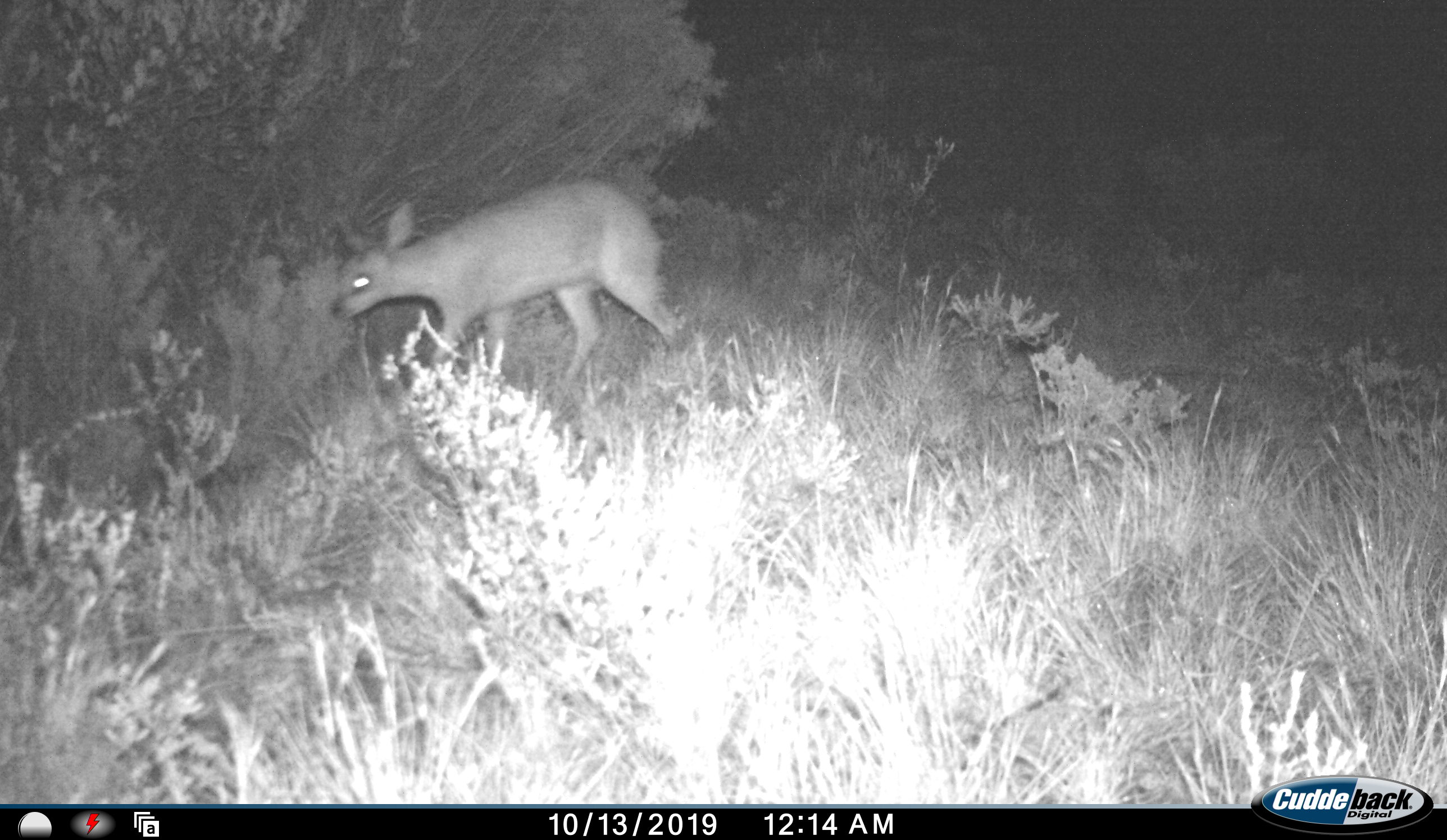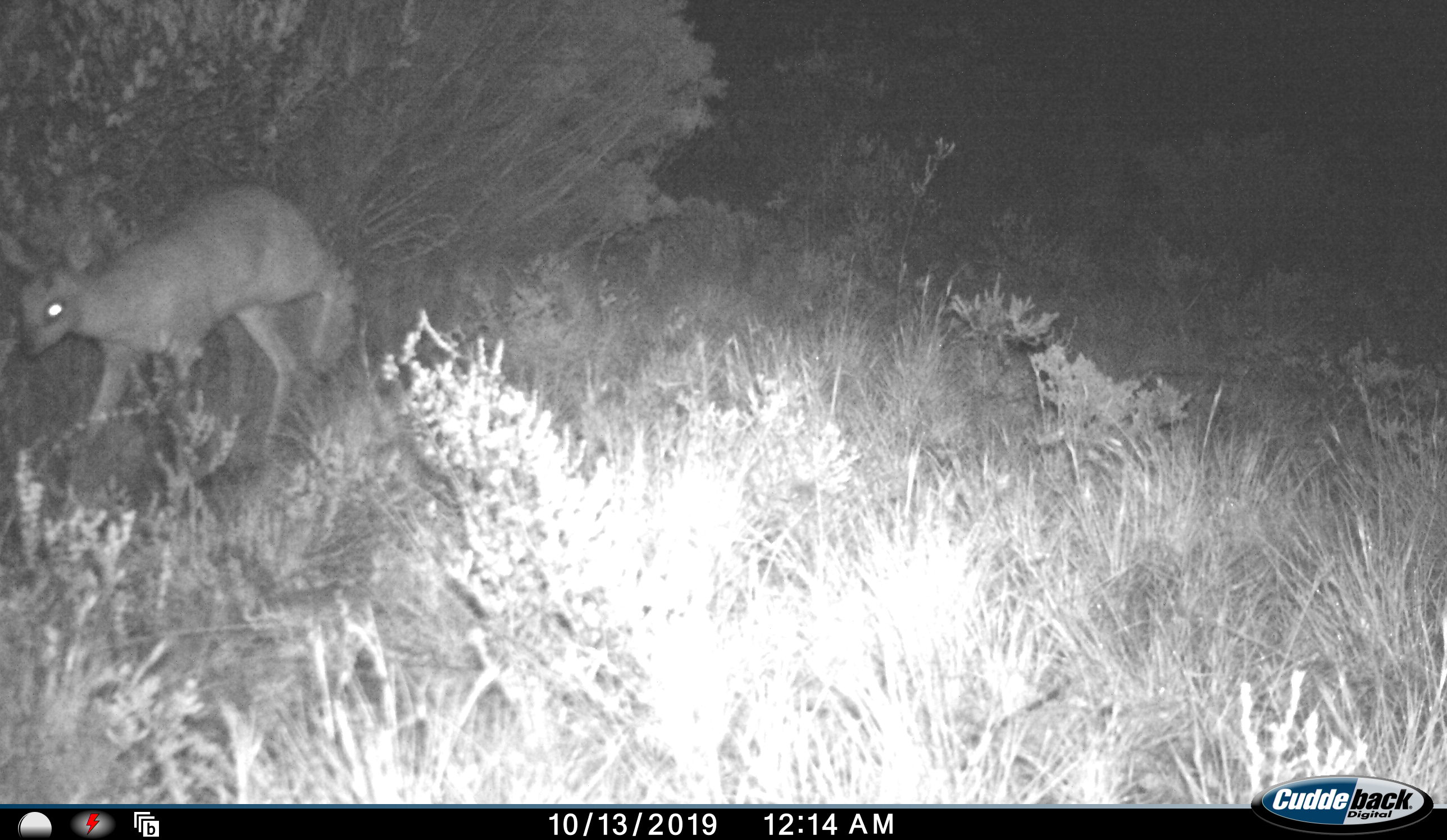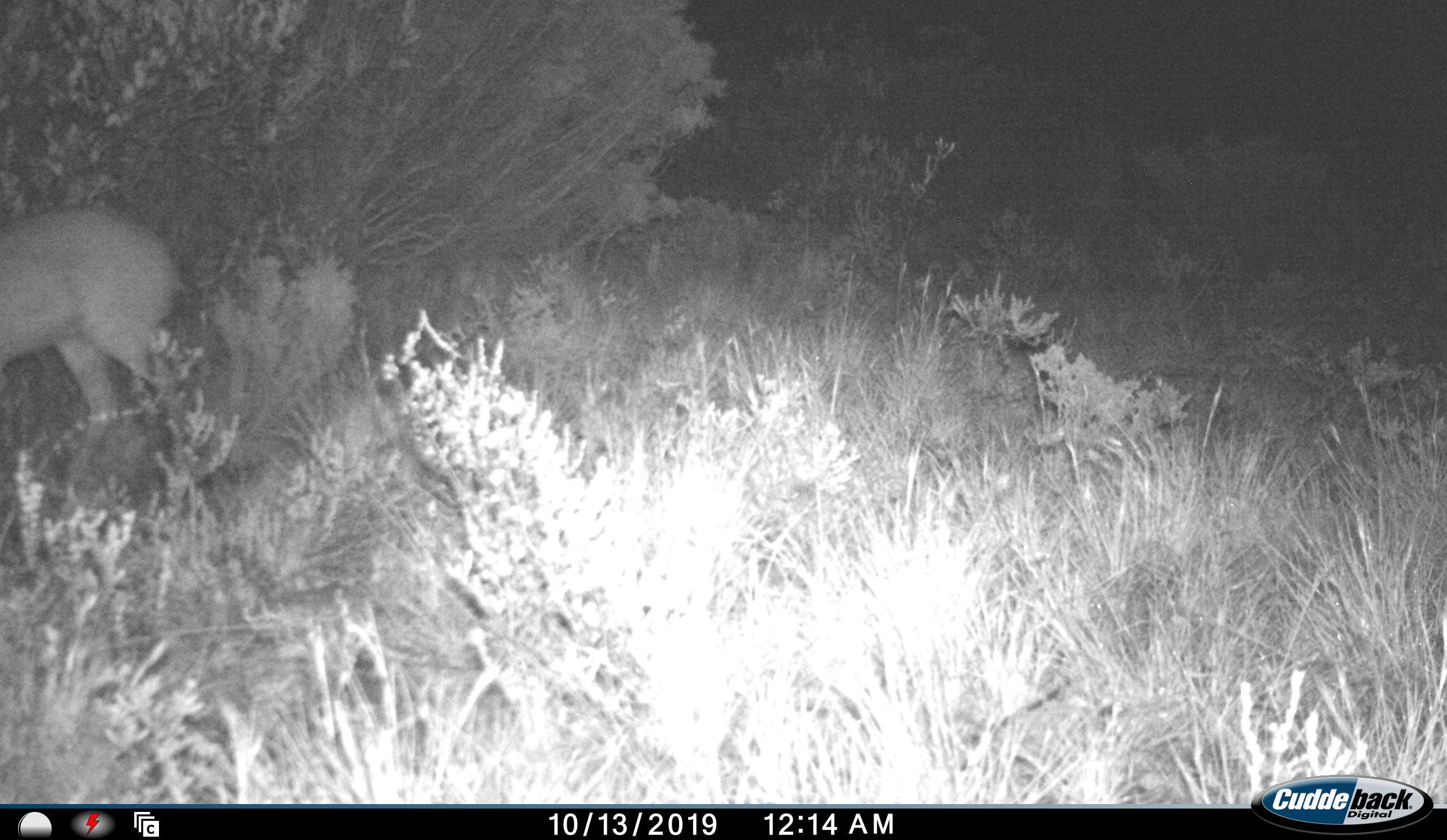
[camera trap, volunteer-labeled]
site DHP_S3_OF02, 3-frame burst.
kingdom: Animalia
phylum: Chordata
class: Mammalia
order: Artiodactyla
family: Bovidae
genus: Raphicerus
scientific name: Raphicerus campestris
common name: steenbok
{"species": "steenbok (Raphicerus campestris)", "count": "1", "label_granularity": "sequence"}